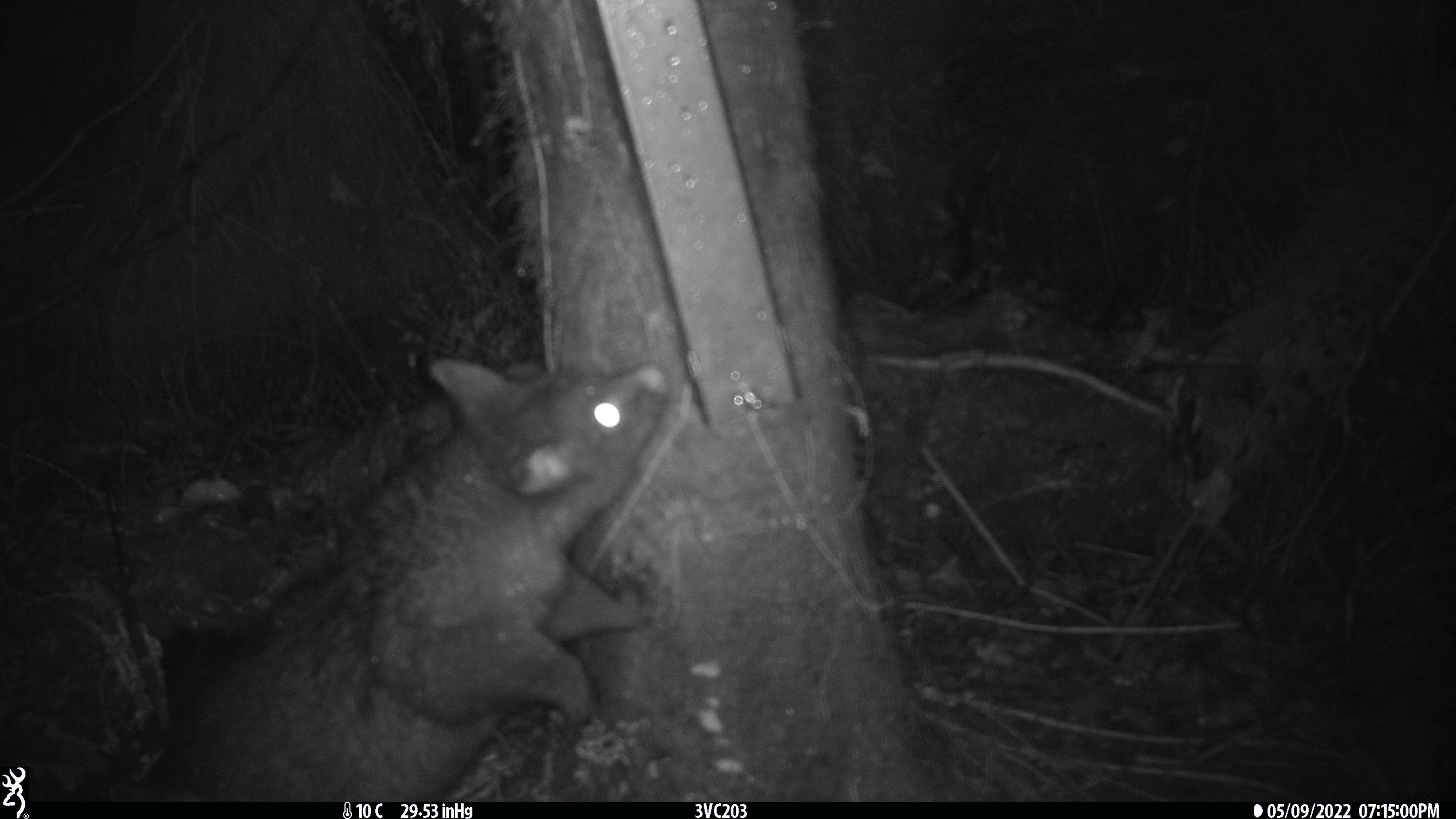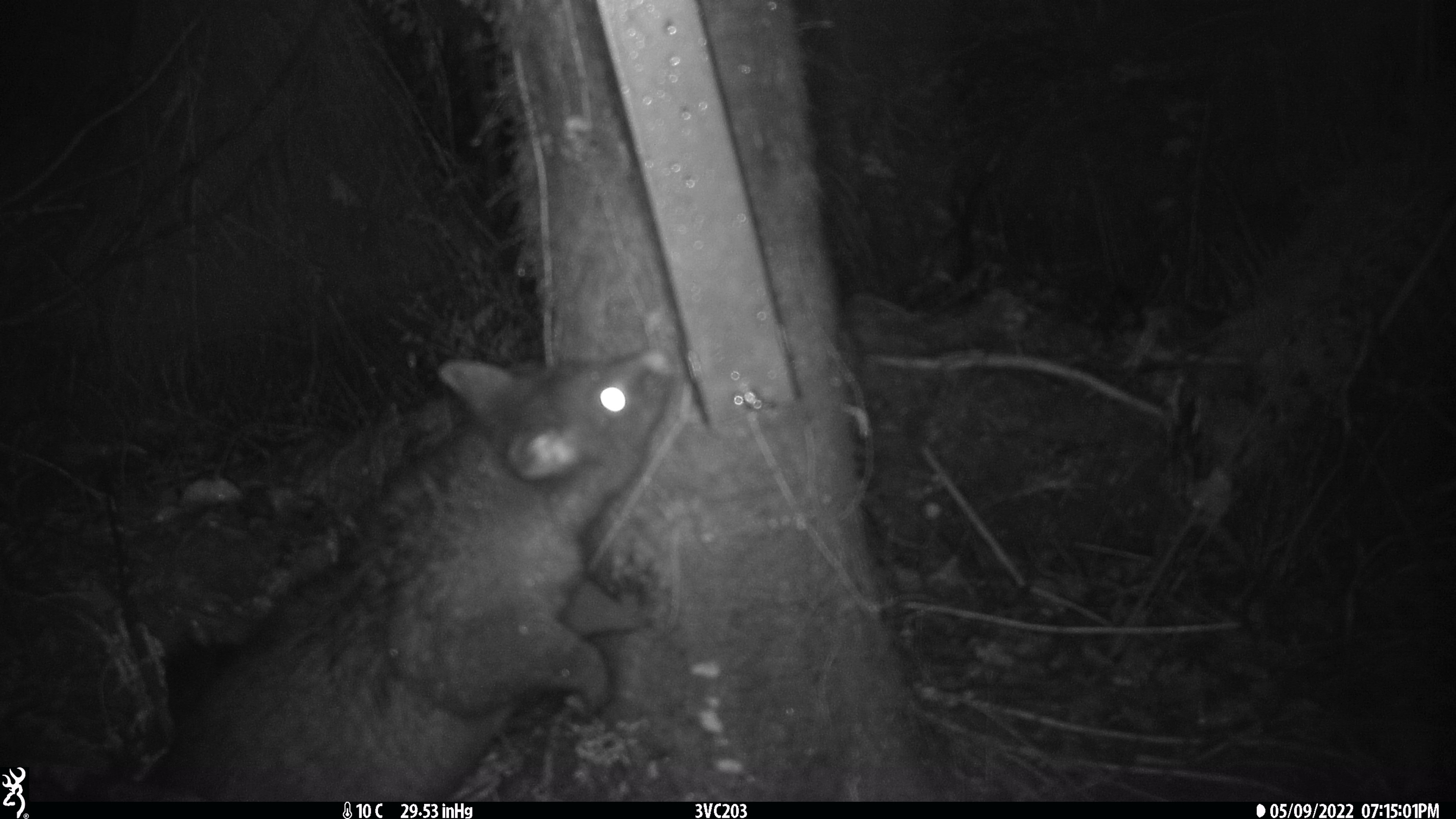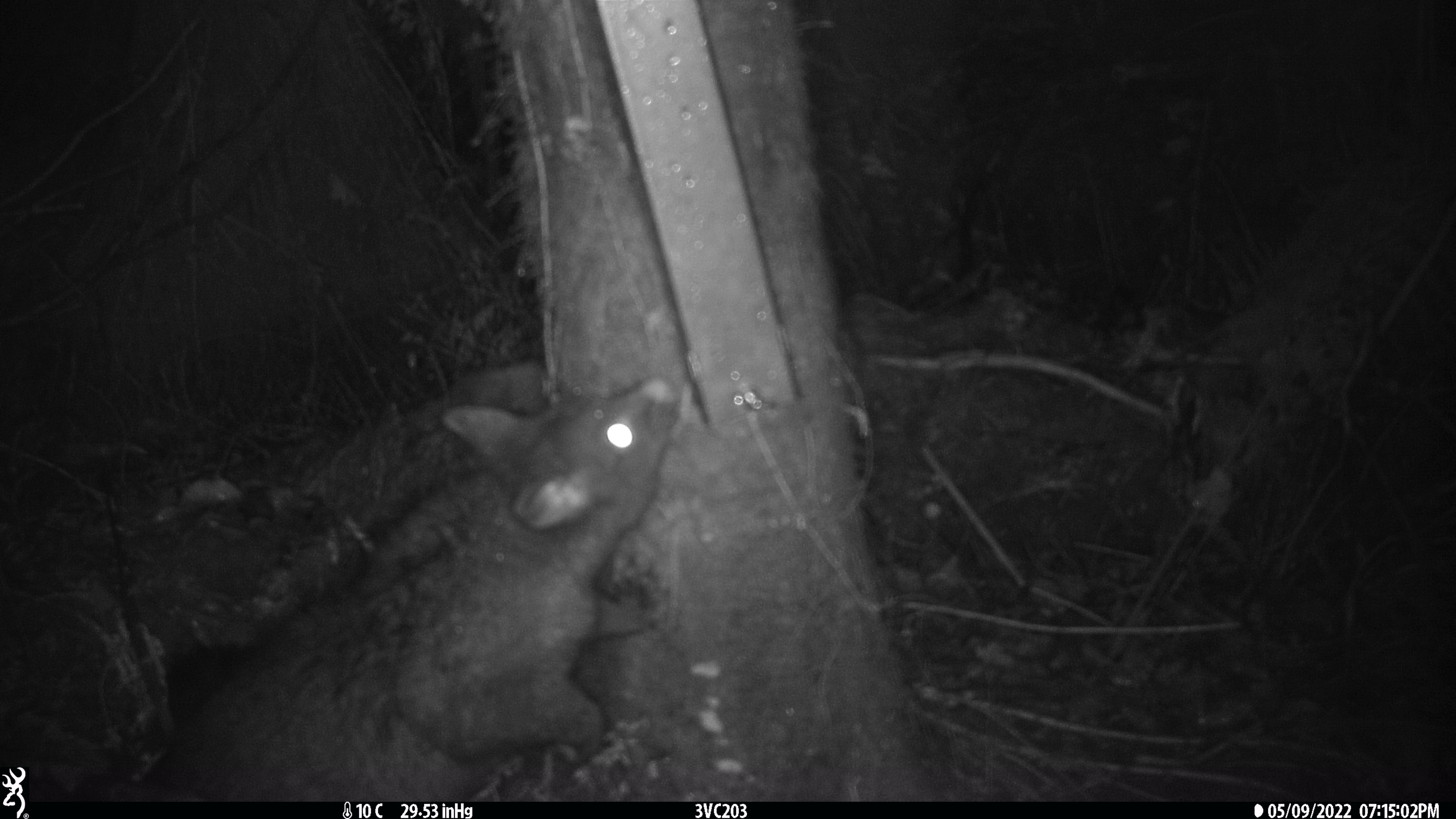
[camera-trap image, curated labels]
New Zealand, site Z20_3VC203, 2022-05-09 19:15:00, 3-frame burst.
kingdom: Animalia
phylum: Chordata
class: Mammalia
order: Diprotodontia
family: Phalangeridae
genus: Trichosurus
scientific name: Trichosurus vulpecula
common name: common brushtail possum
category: possum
Possum (common brushtail possum) (Trichosurus vulpecula).